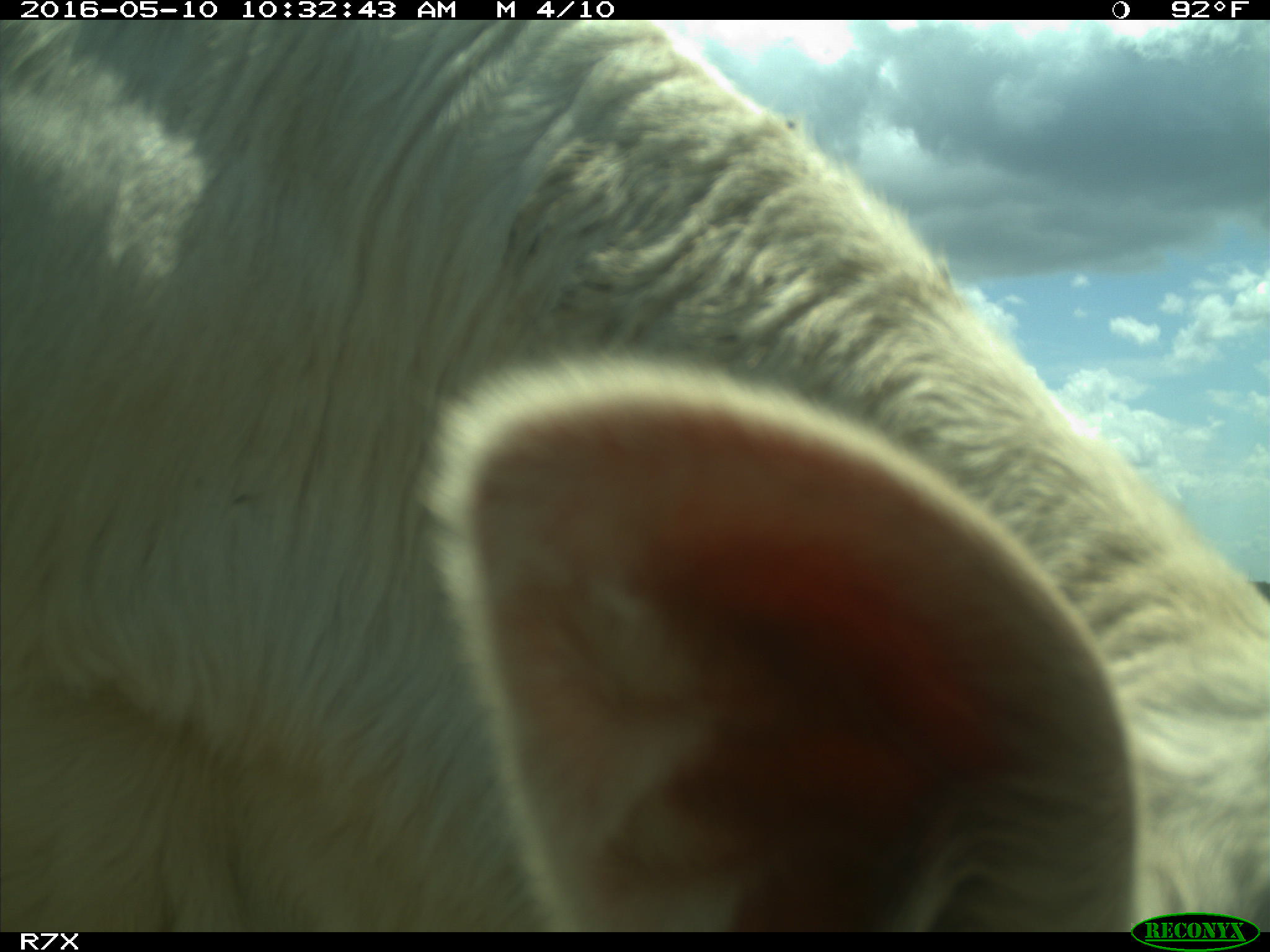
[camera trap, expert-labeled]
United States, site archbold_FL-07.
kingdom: Animalia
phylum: Chordata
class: Mammalia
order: Artiodactyla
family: Bovidae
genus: Bos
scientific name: Bos taurus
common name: domestic cow